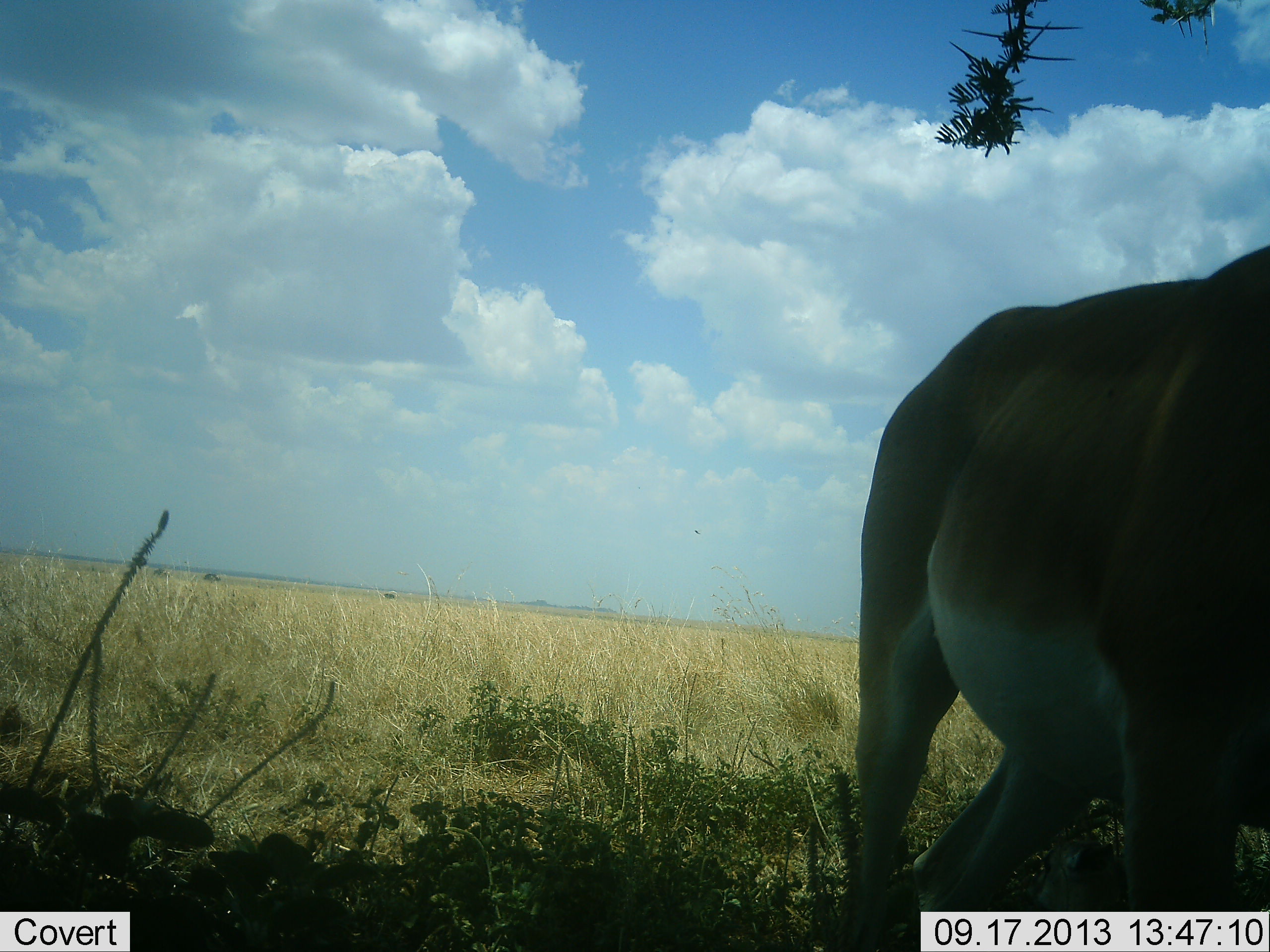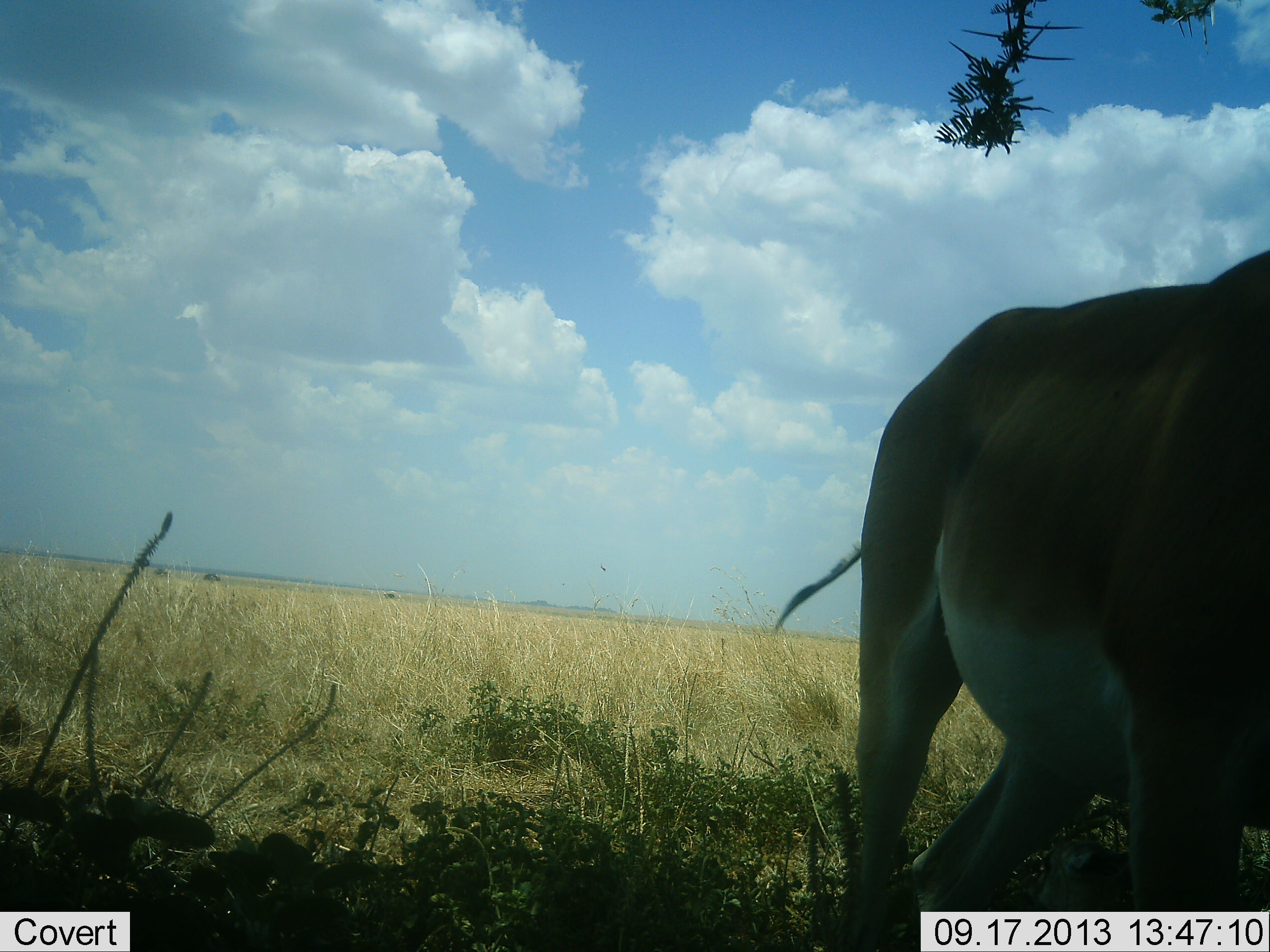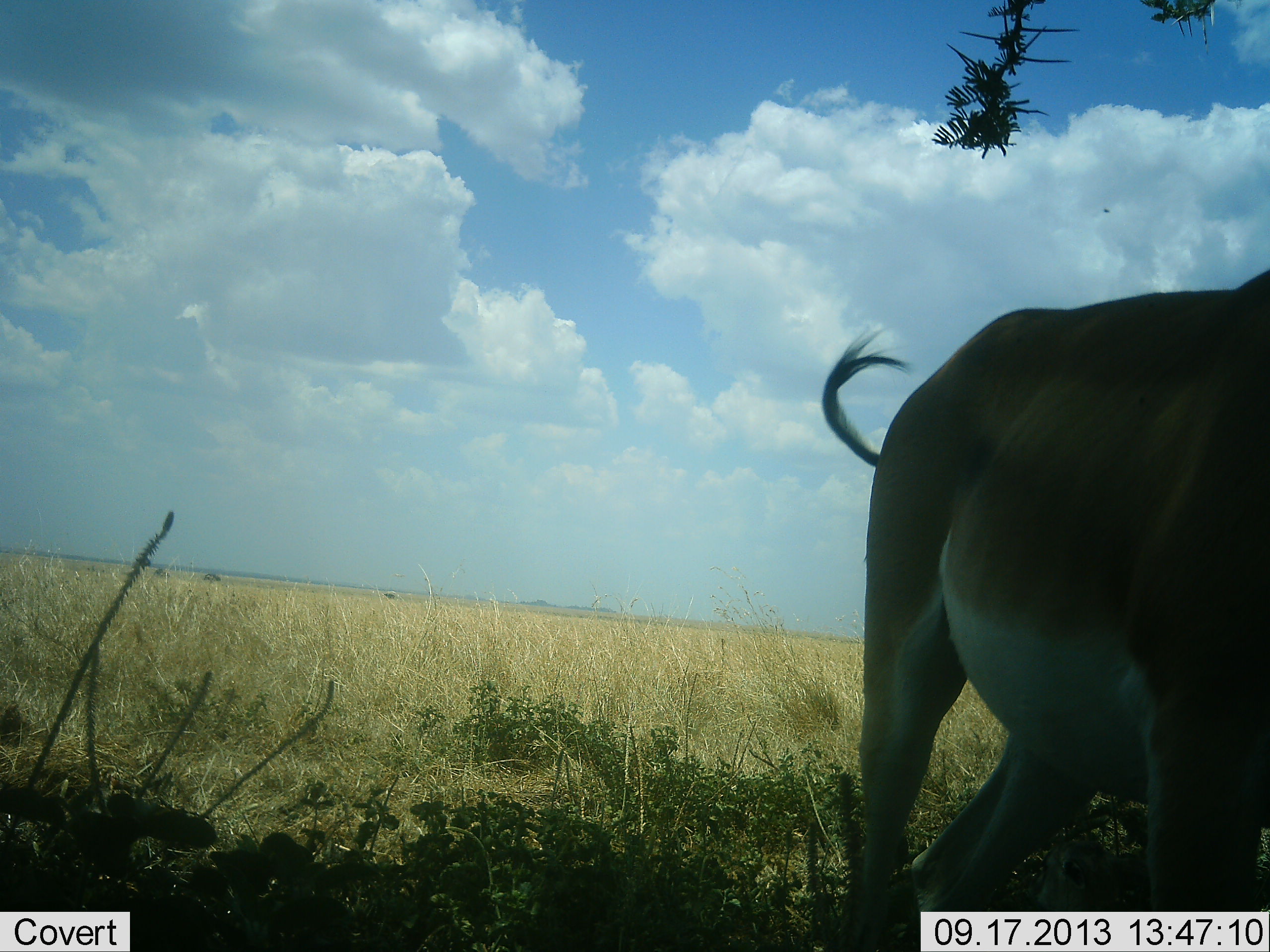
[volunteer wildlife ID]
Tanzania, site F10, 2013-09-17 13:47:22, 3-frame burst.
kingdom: Animalia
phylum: Chordata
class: Mammalia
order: Artiodactyla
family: Bovidae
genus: Nanger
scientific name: Nanger granti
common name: grant's gazelle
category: gazellegrants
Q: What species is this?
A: Gazellegrants (grant's gazelle) (Nanger granti).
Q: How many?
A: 1.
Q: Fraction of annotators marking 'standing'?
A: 80%.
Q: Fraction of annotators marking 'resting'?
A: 10%.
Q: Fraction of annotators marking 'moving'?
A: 20%.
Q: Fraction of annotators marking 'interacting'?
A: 0%.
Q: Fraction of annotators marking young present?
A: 0%.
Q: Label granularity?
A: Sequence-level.